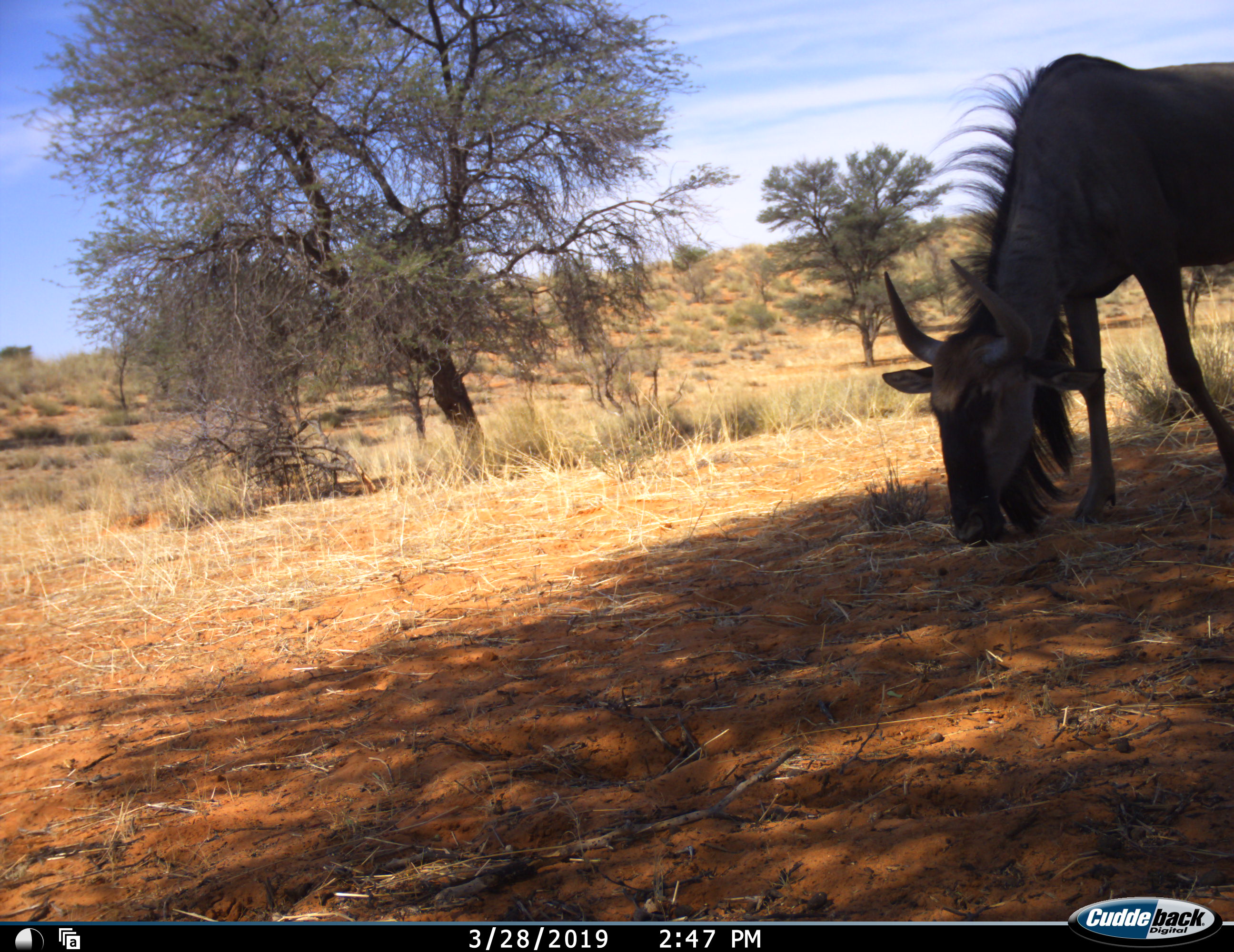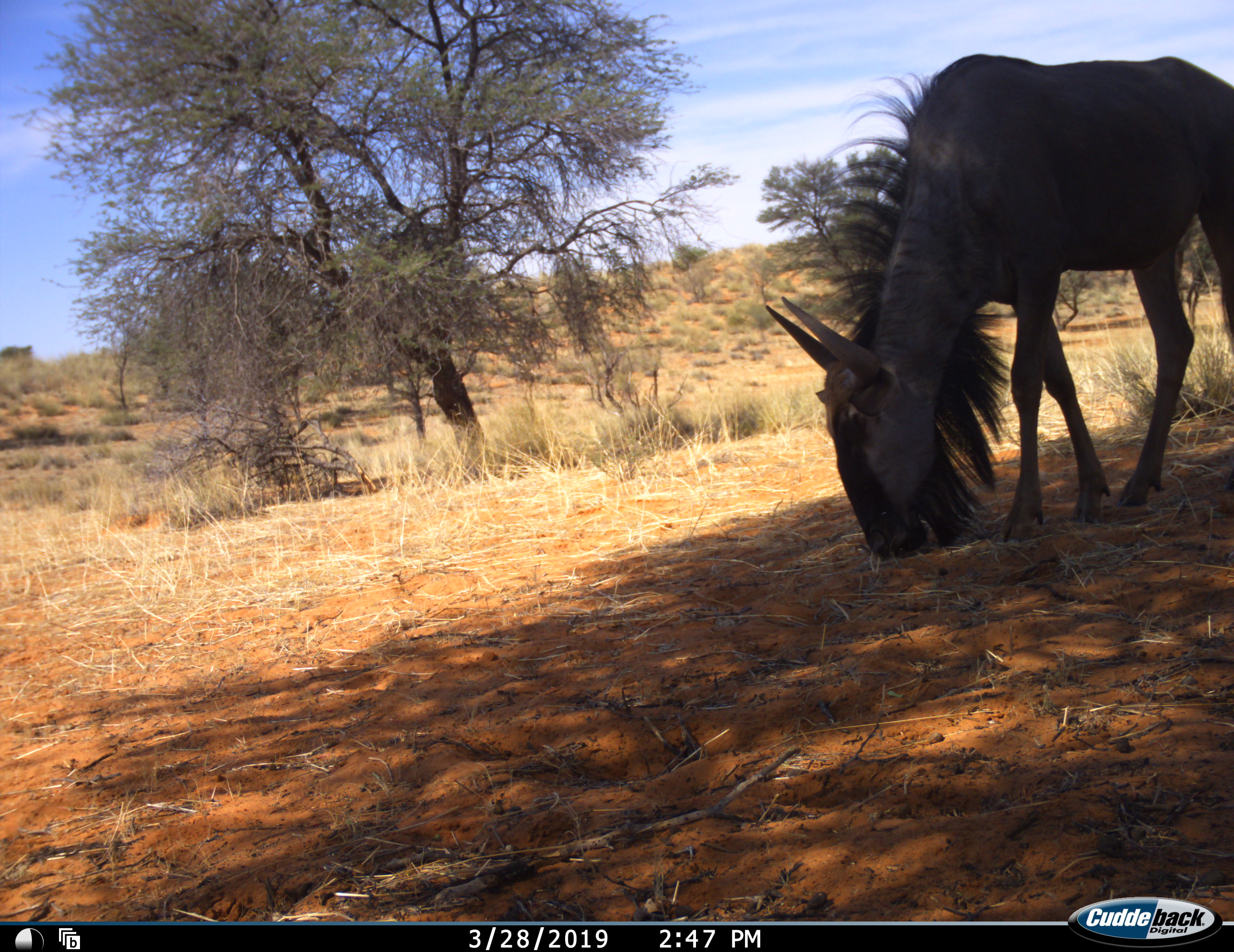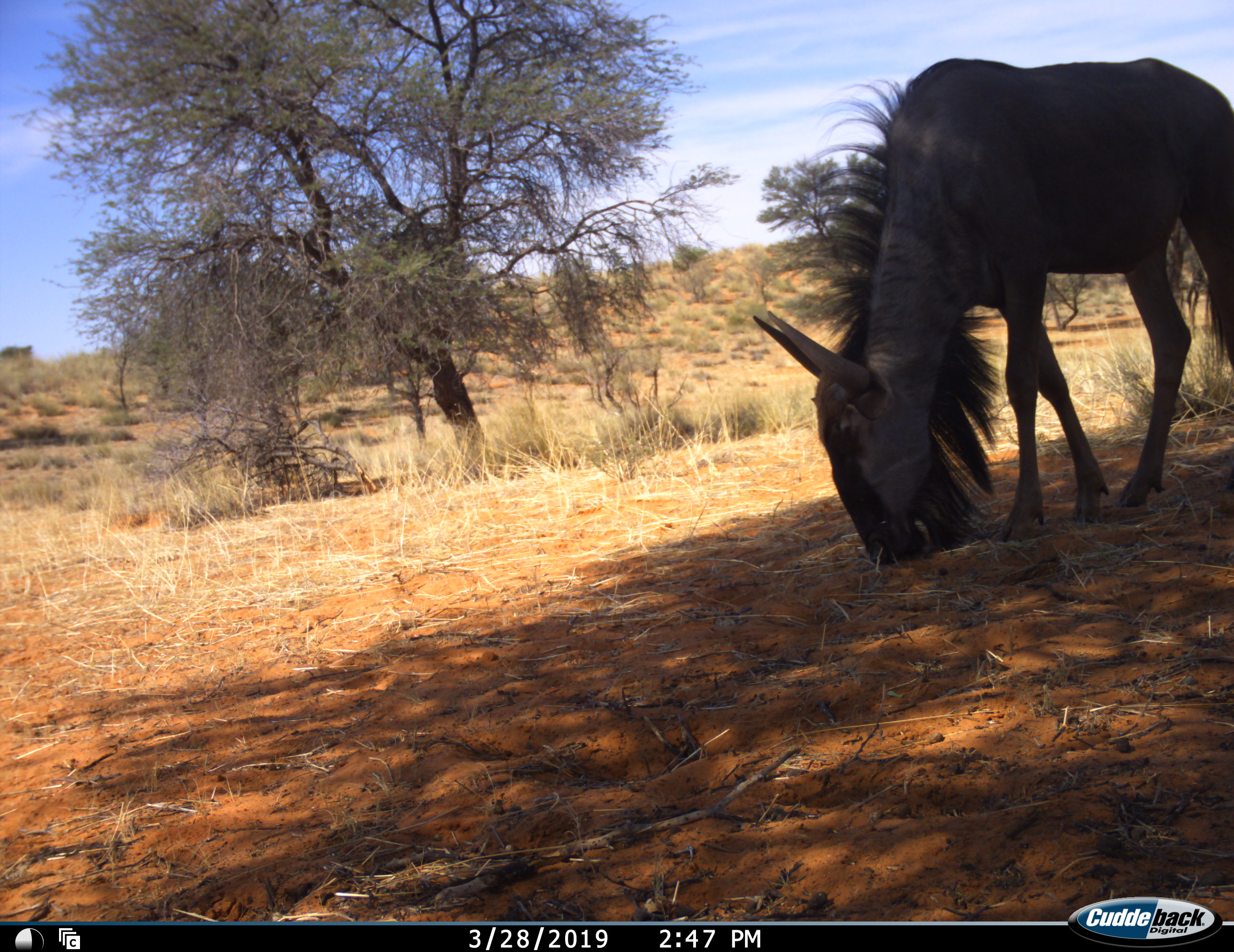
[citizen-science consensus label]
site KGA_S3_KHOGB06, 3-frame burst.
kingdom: Animalia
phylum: Chordata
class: Mammalia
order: Artiodactyla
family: Bovidae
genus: Connochaetes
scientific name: Connochaetes taurinus taurinus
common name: blue wildebeest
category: wildebeestblue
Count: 1.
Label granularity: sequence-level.